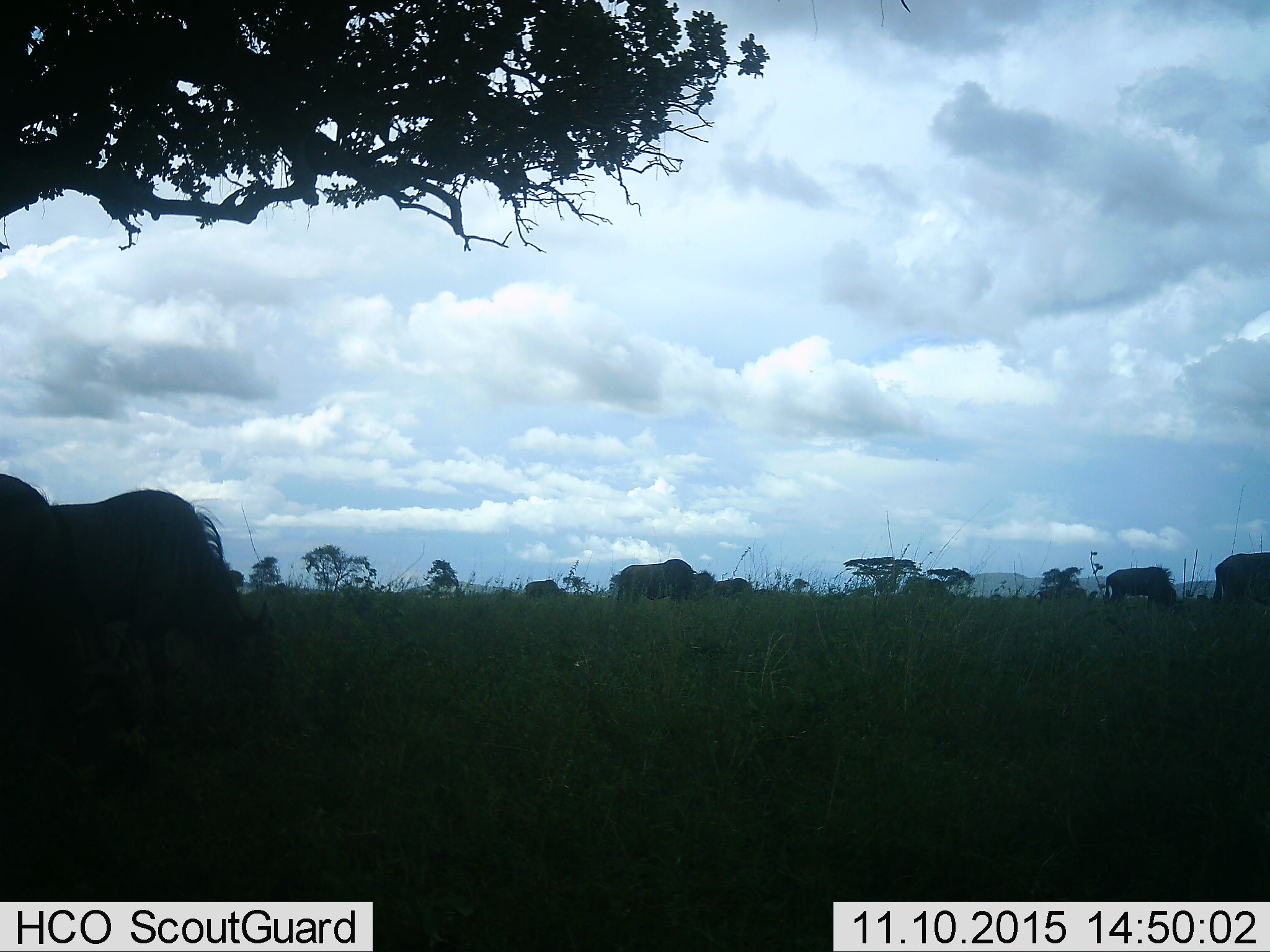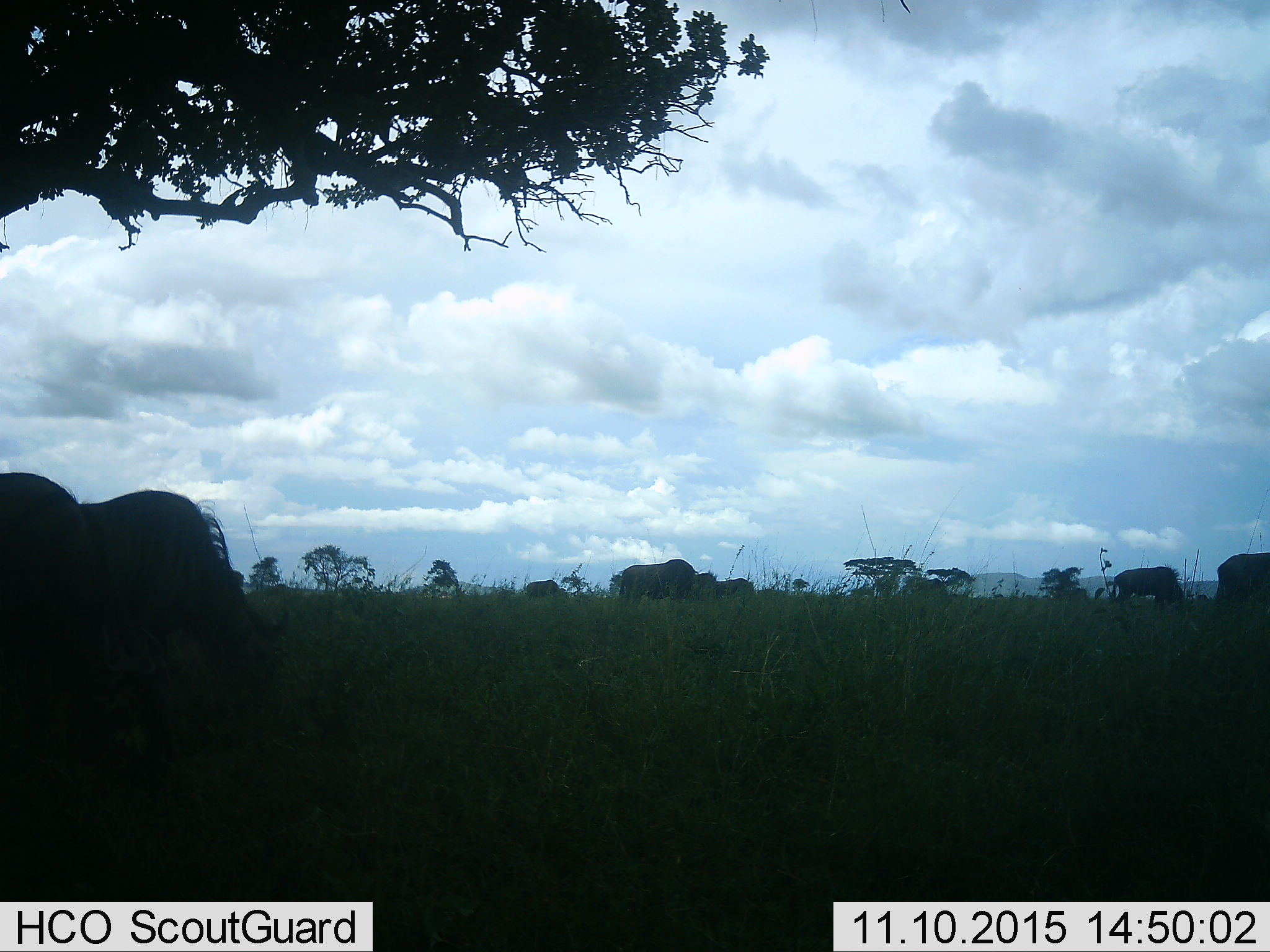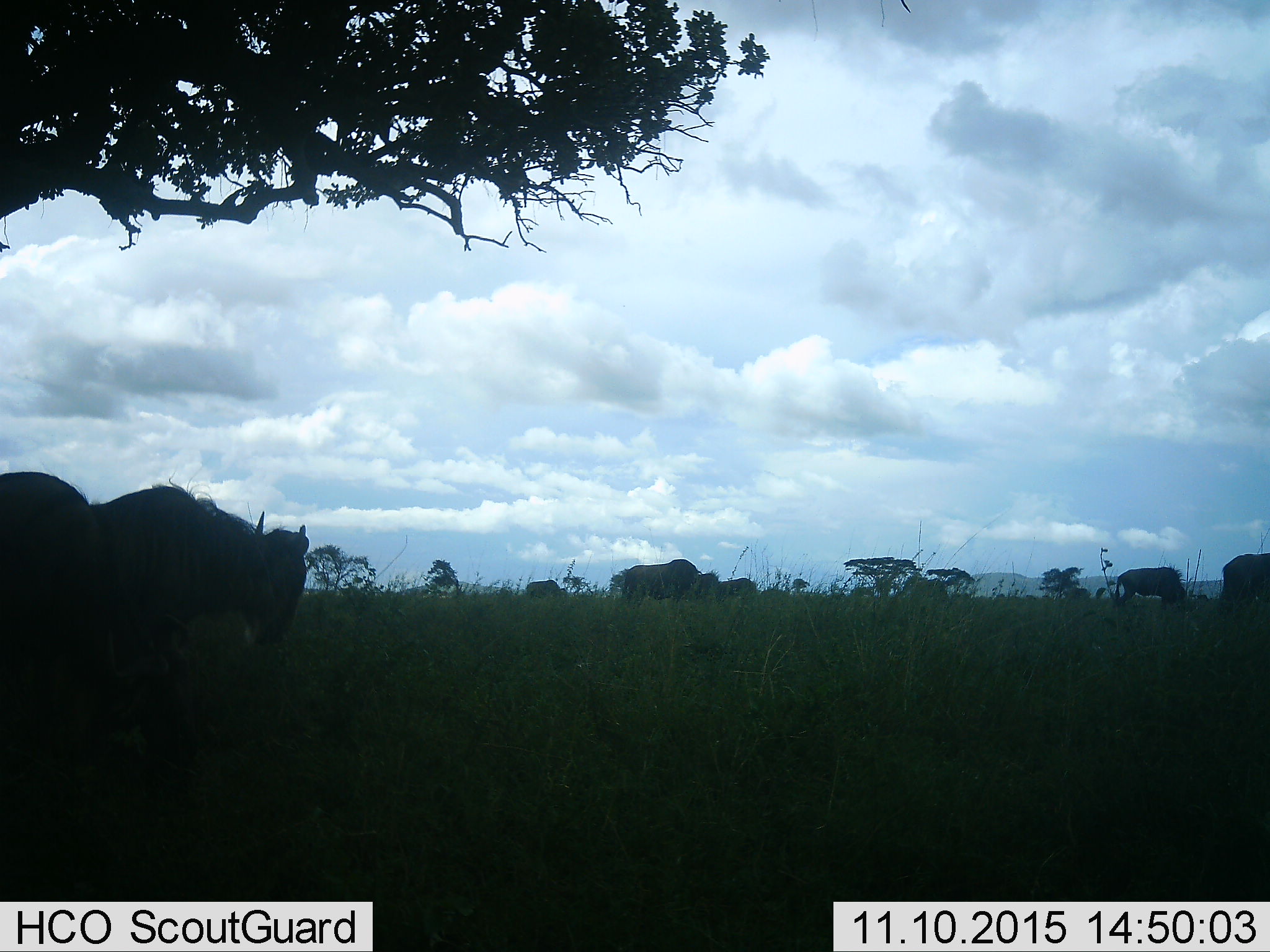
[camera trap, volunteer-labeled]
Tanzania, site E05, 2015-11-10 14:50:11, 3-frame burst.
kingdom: Animalia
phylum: Chordata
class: Mammalia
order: Artiodactyla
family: Bovidae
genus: Connochaetes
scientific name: Connochaetes taurinus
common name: blue wildebeest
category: wildebeest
Wildebeest (blue wildebeest) (Connochaetes taurinus), count 9. Behavior (volunteer vote fractions): standing 54%, resting 0%, moving 62%, interacting 0%. Young present (vote fraction): 0%. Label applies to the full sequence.